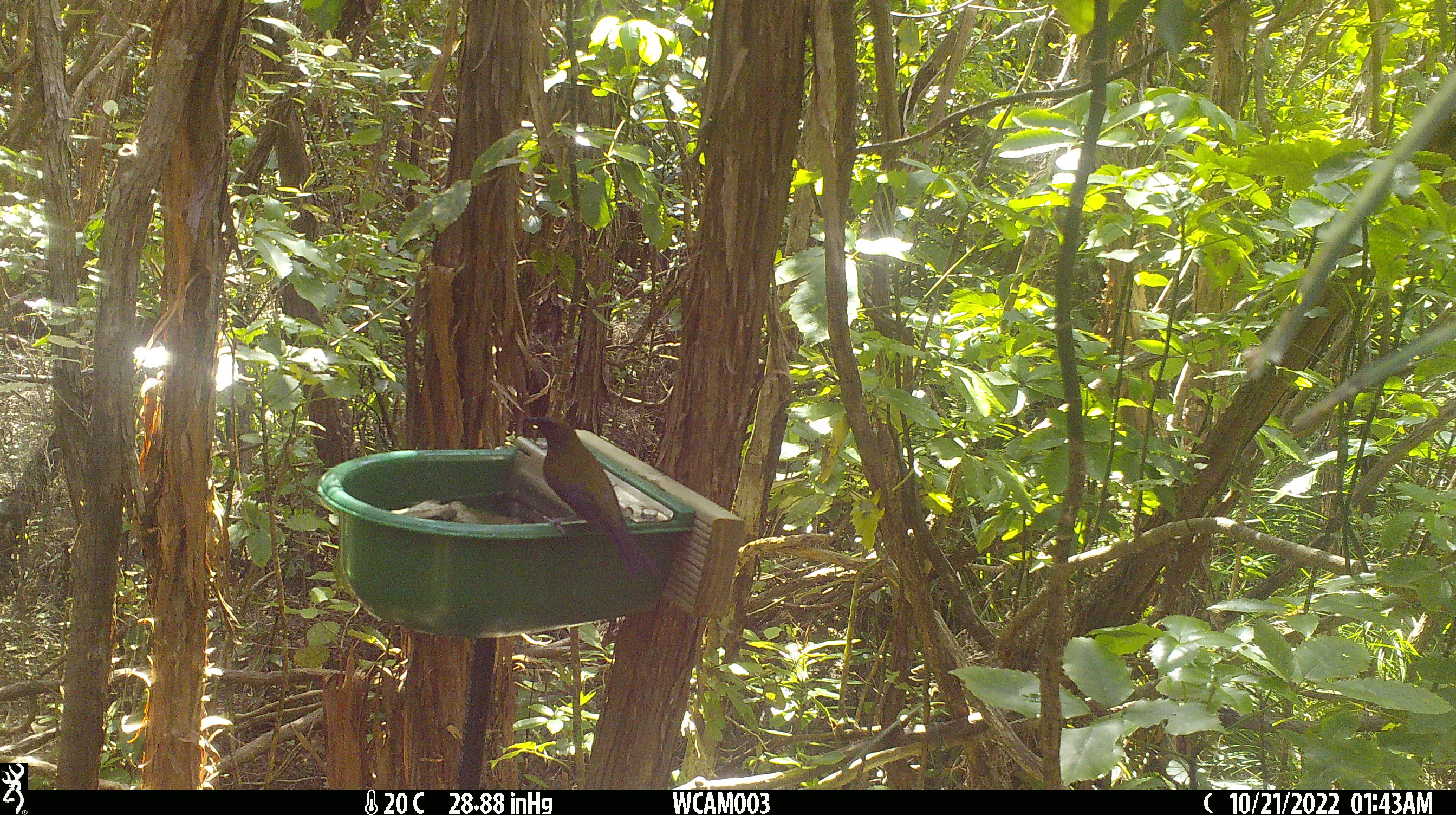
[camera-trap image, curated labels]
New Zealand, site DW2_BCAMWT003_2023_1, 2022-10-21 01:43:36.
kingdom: Animalia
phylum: Chordata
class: Aves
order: Passeriformes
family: Meliphagidae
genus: Anthornis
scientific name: Anthornis melanura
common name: new zealand bellbird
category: bellbird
Bellbird (new zealand bellbird) (Anthornis melanura).